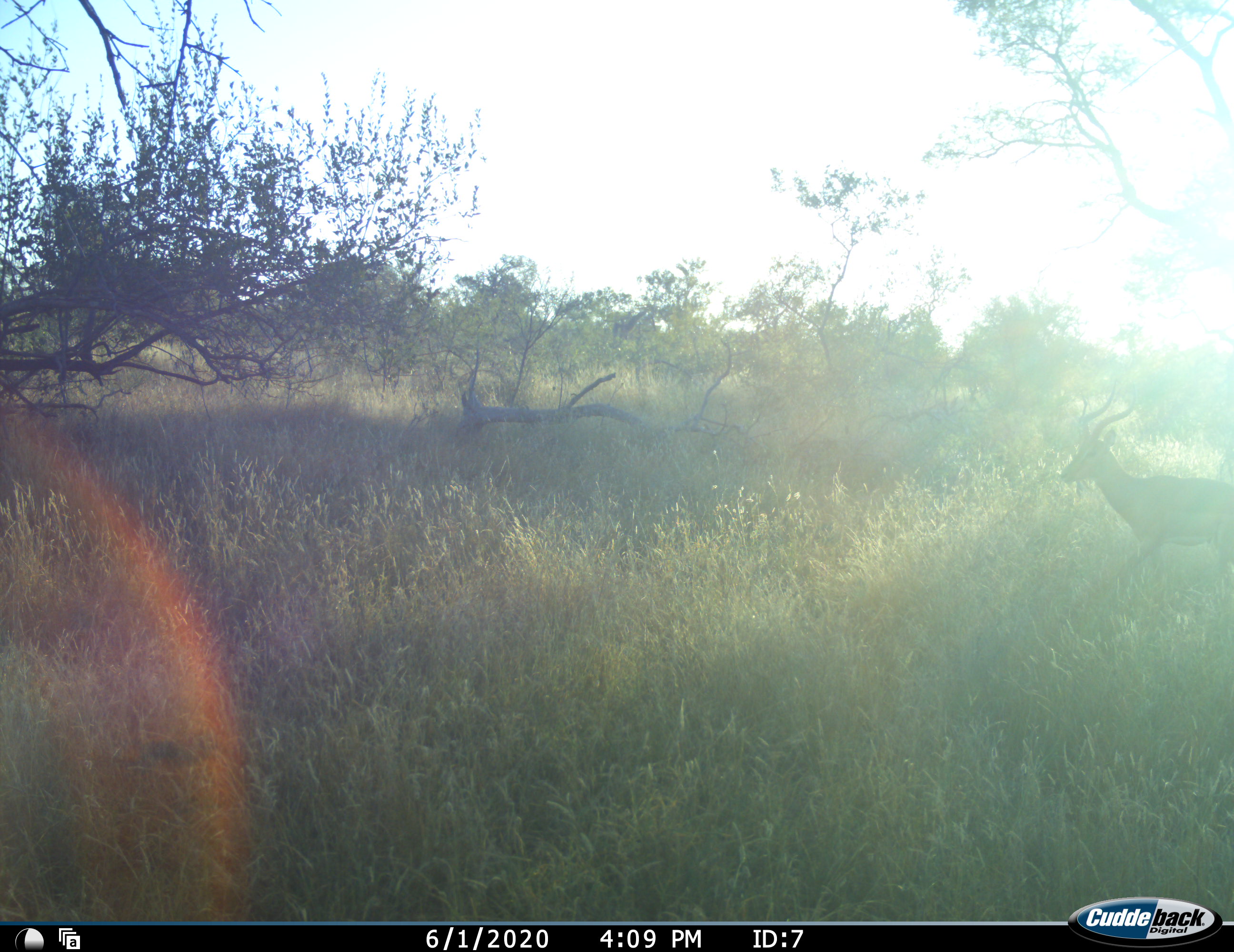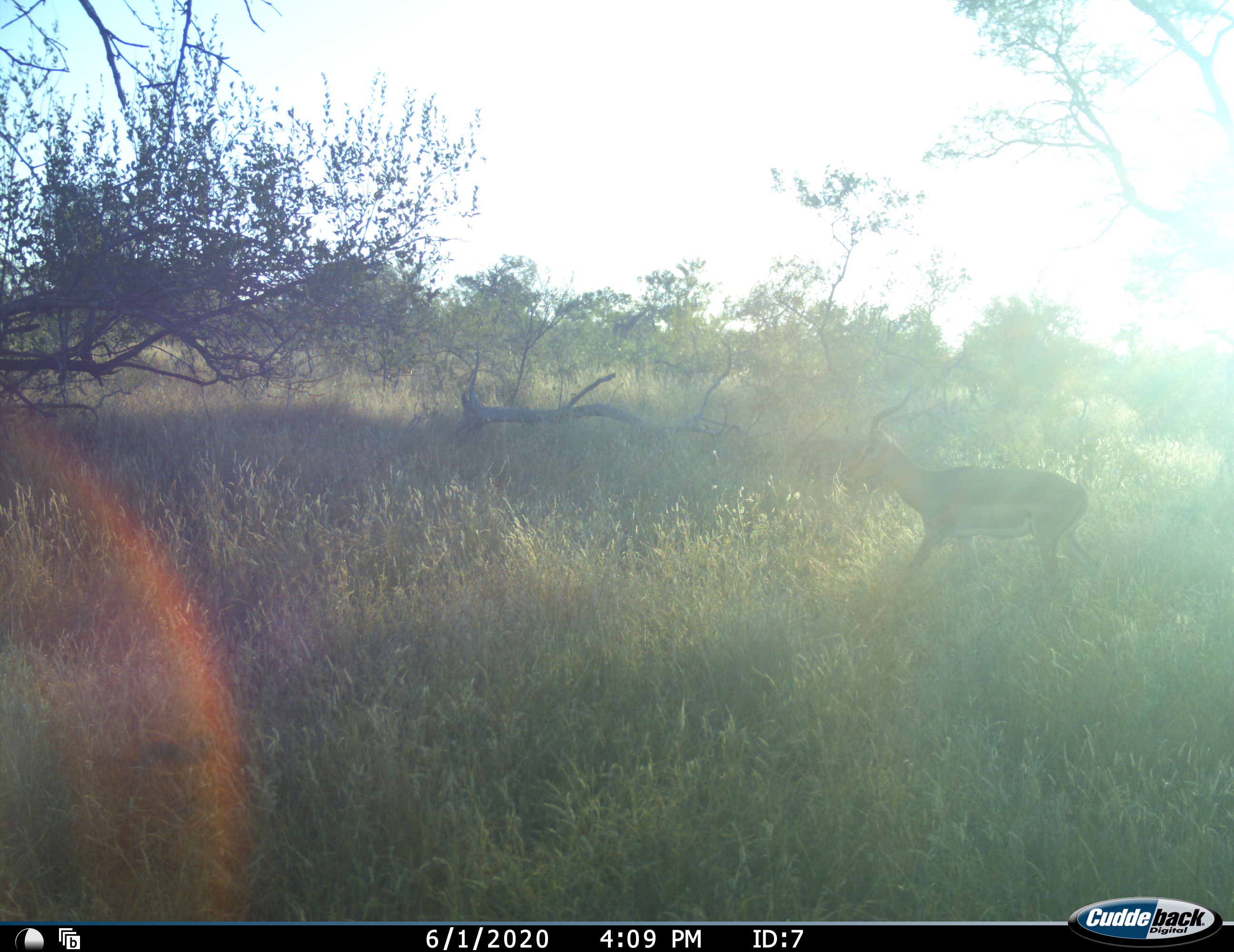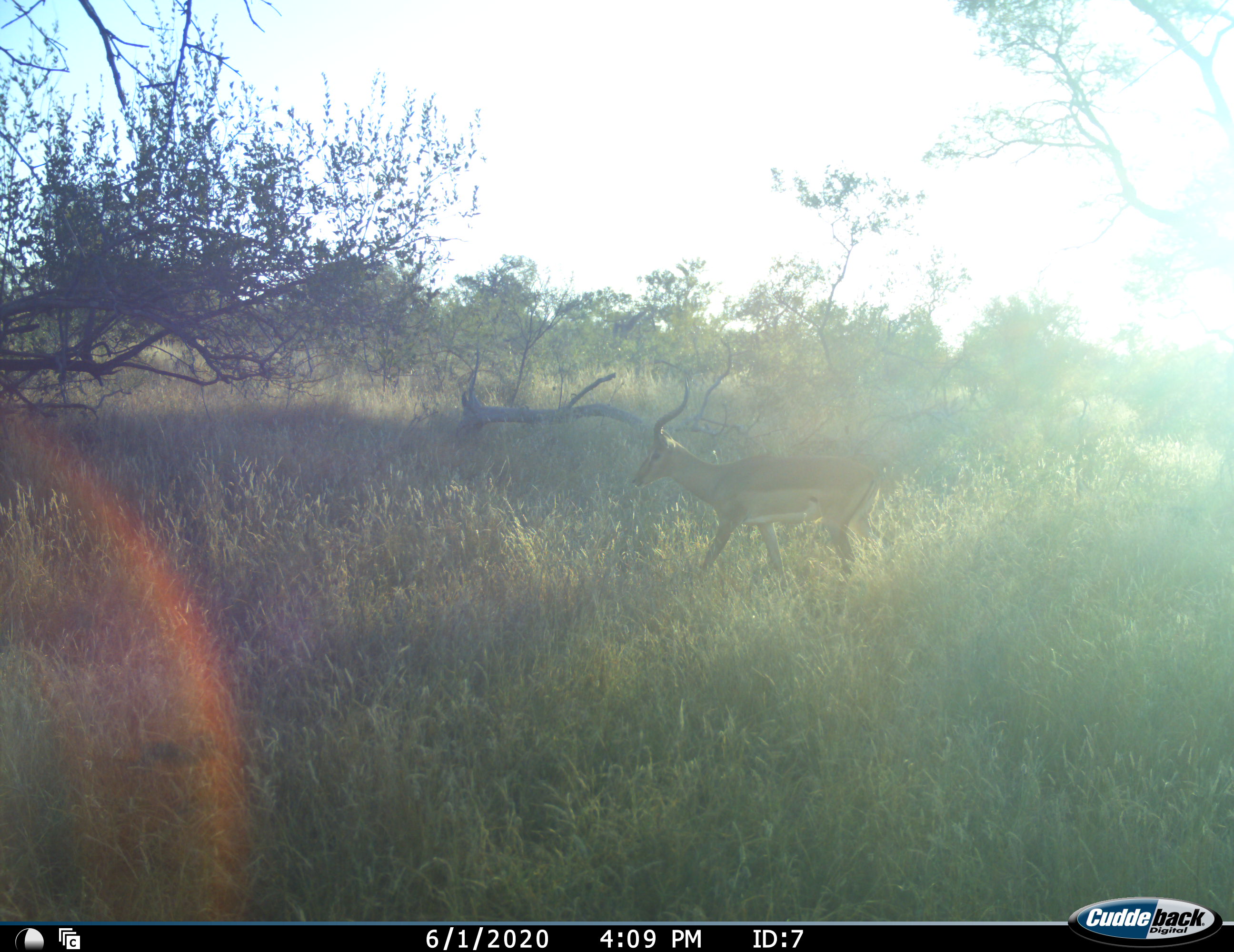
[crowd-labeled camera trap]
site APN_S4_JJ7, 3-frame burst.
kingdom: Animalia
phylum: Chordata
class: Mammalia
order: Artiodactyla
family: Bovidae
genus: Aepyceros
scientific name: Aepyceros melampus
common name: impala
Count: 1.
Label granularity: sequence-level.